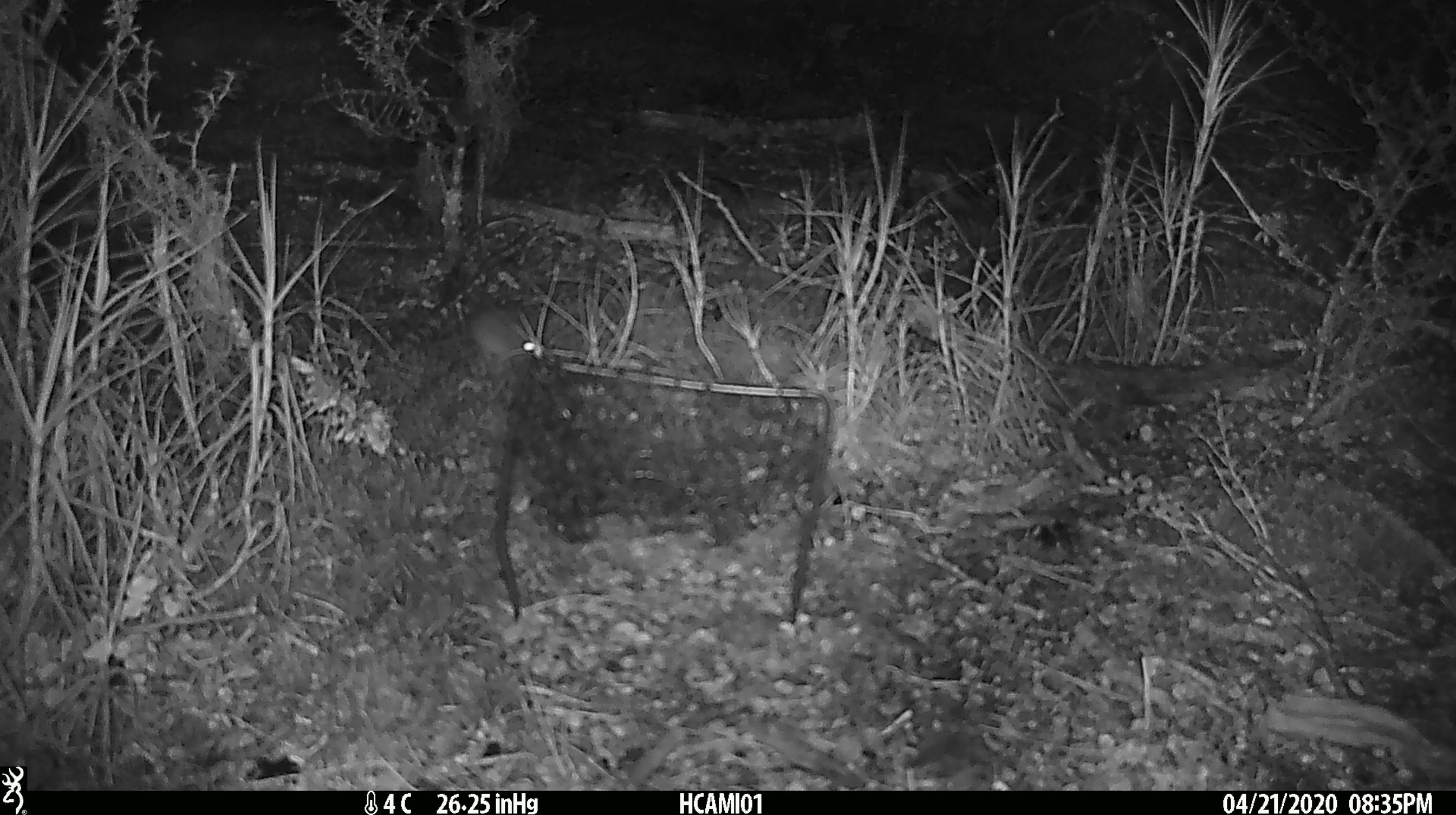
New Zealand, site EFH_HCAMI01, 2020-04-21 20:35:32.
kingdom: Animalia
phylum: Chordata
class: Mammalia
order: Rodentia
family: Muridae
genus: Mus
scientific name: Mus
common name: mouse